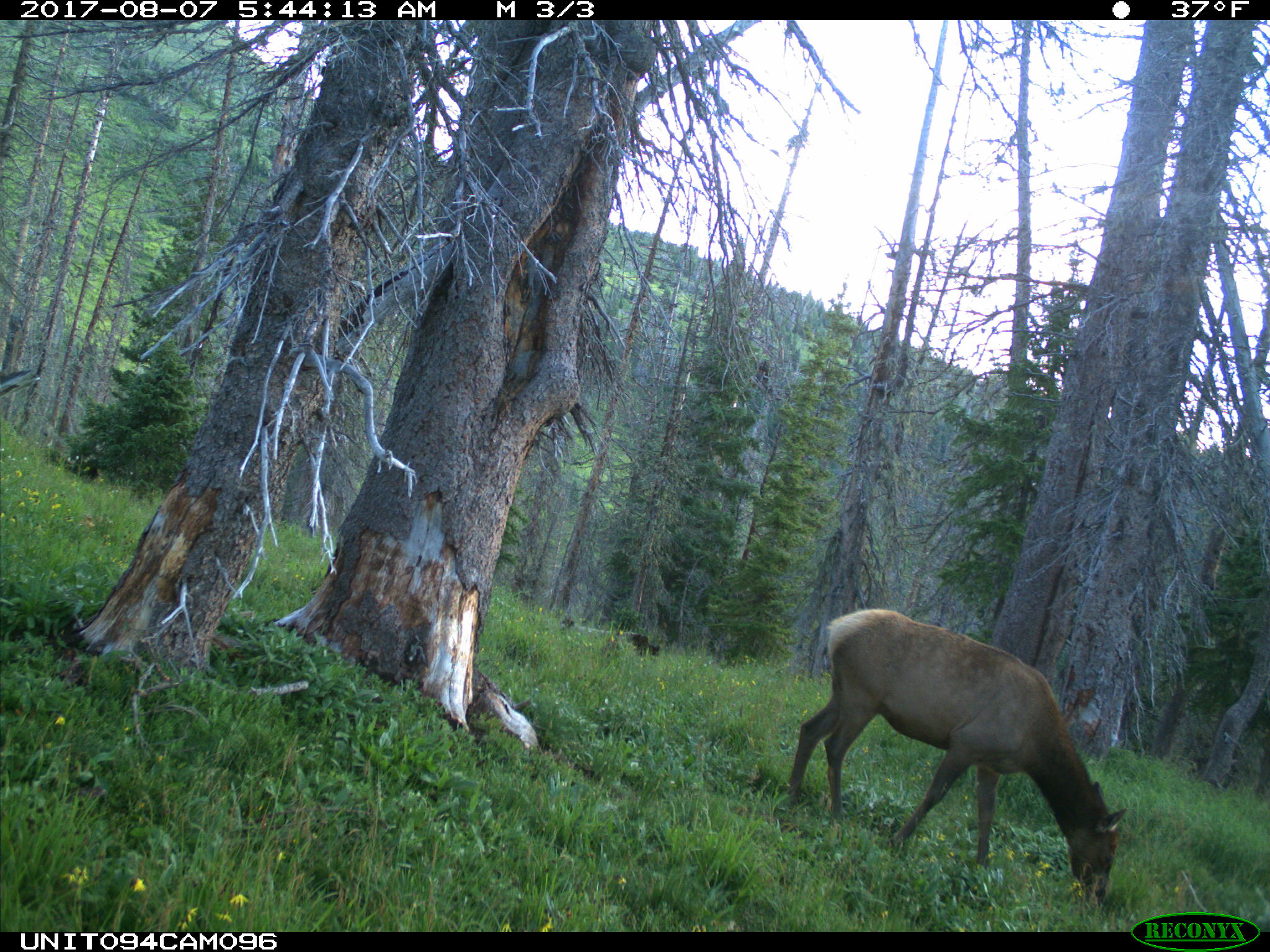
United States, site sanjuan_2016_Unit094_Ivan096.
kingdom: Animalia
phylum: Chordata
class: Mammalia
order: Artiodactyla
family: Cervidae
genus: Cervus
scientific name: Cervus elaphus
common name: red deer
Cervus elaphus (red deer).